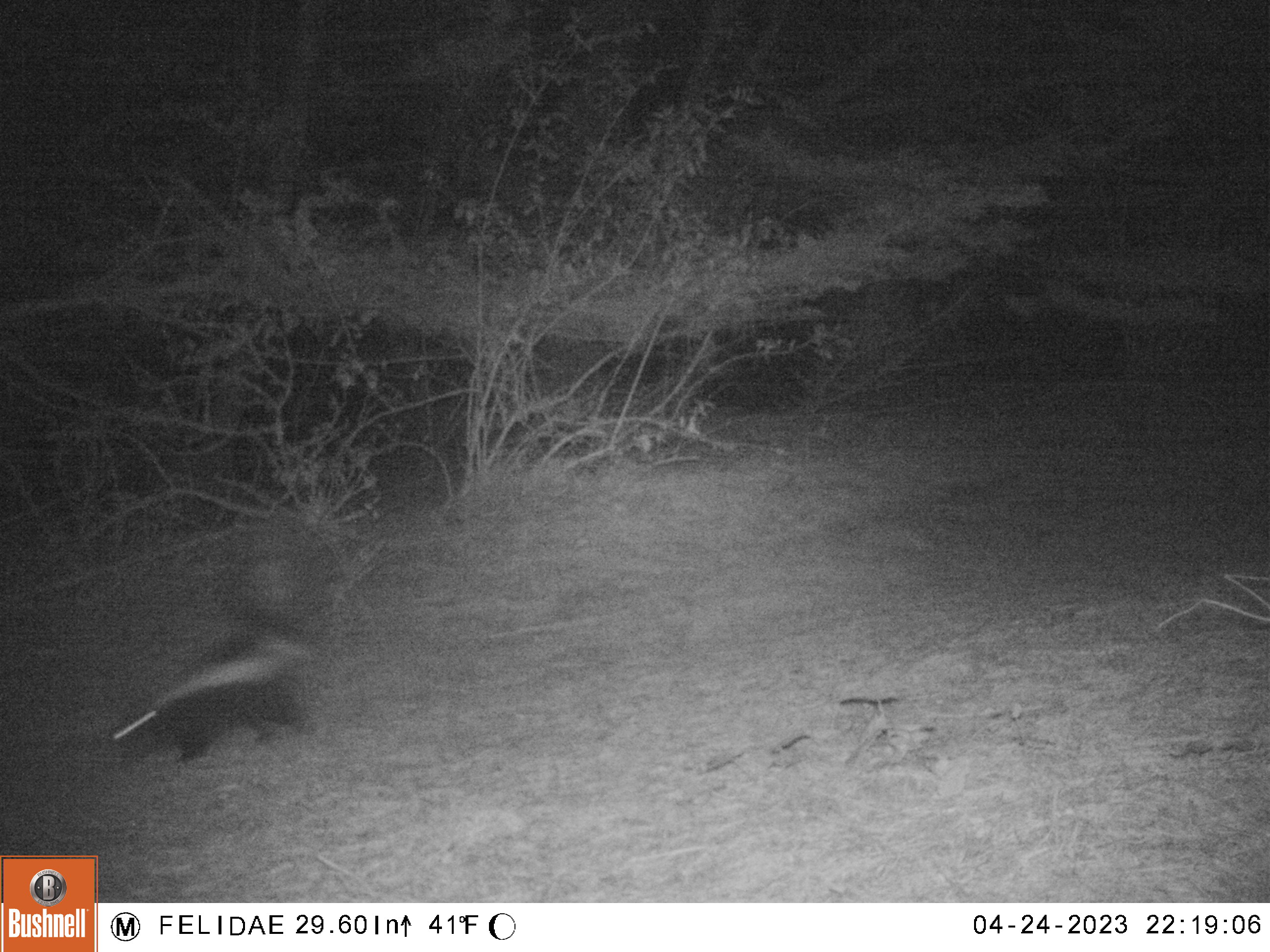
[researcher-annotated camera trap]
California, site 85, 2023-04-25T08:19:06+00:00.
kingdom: Animalia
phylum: Chordata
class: Mammalia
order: Carnivora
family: Mephitidae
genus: Mephitis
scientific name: Mephitis mephitis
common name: striped skunk